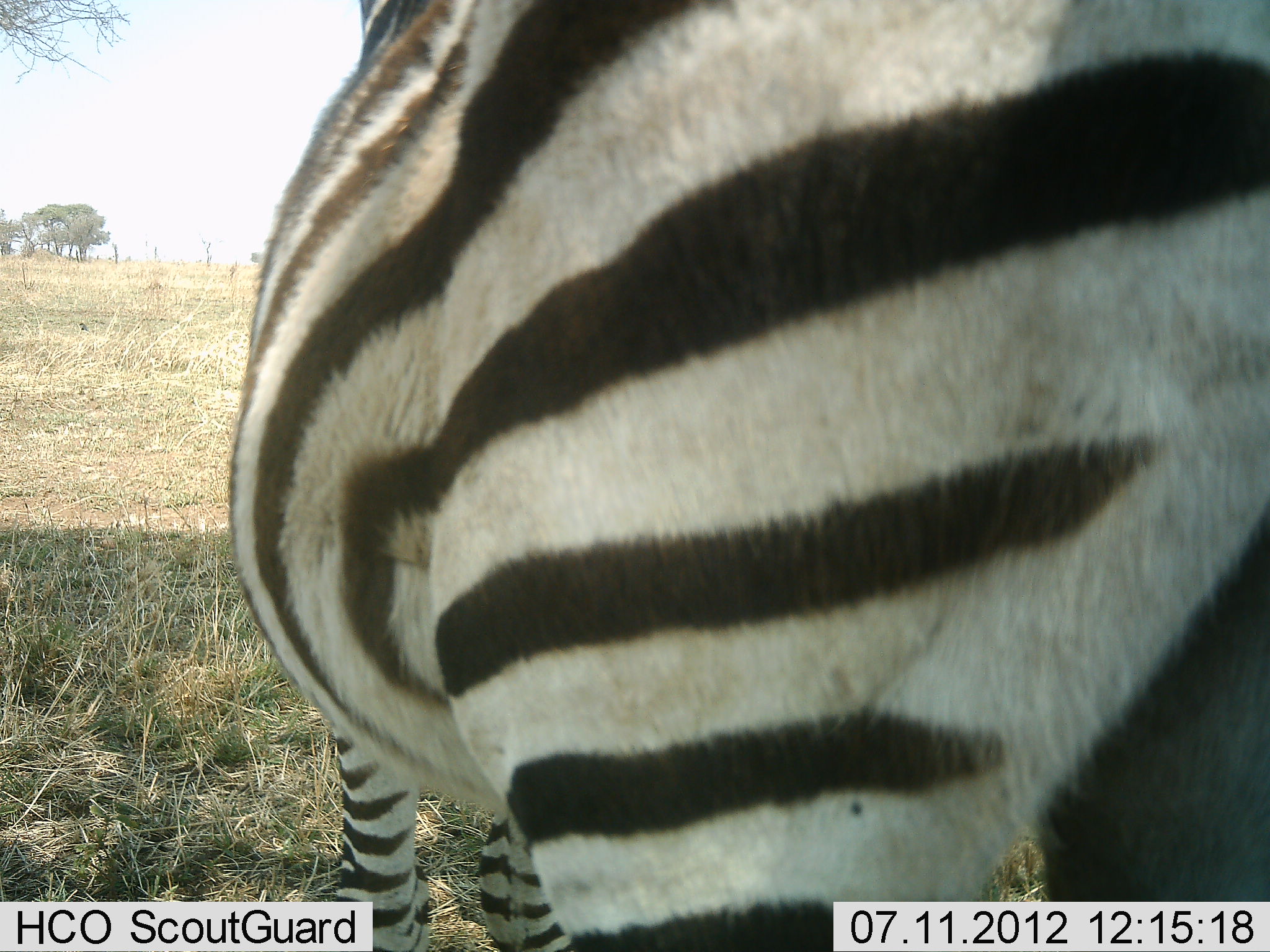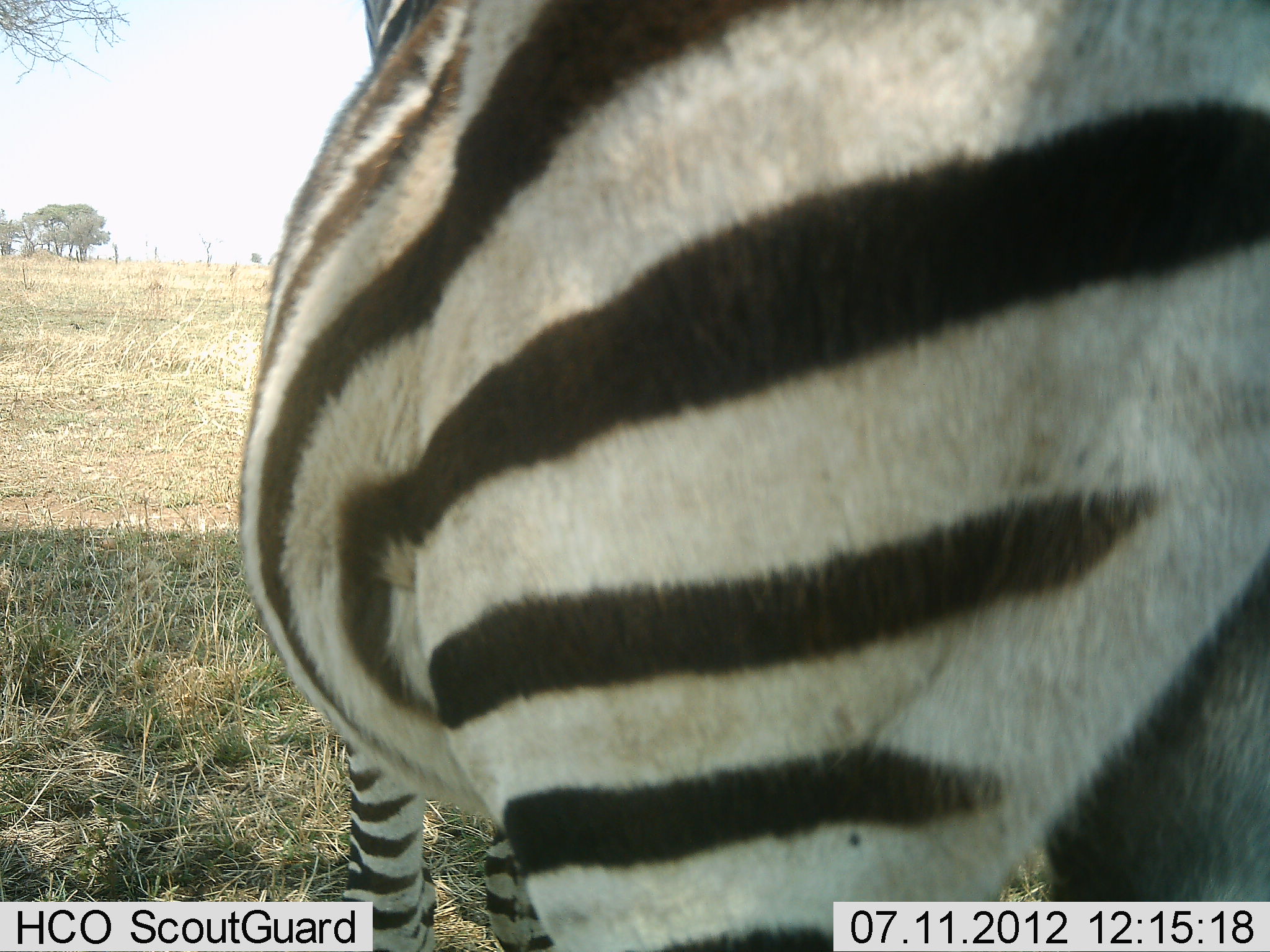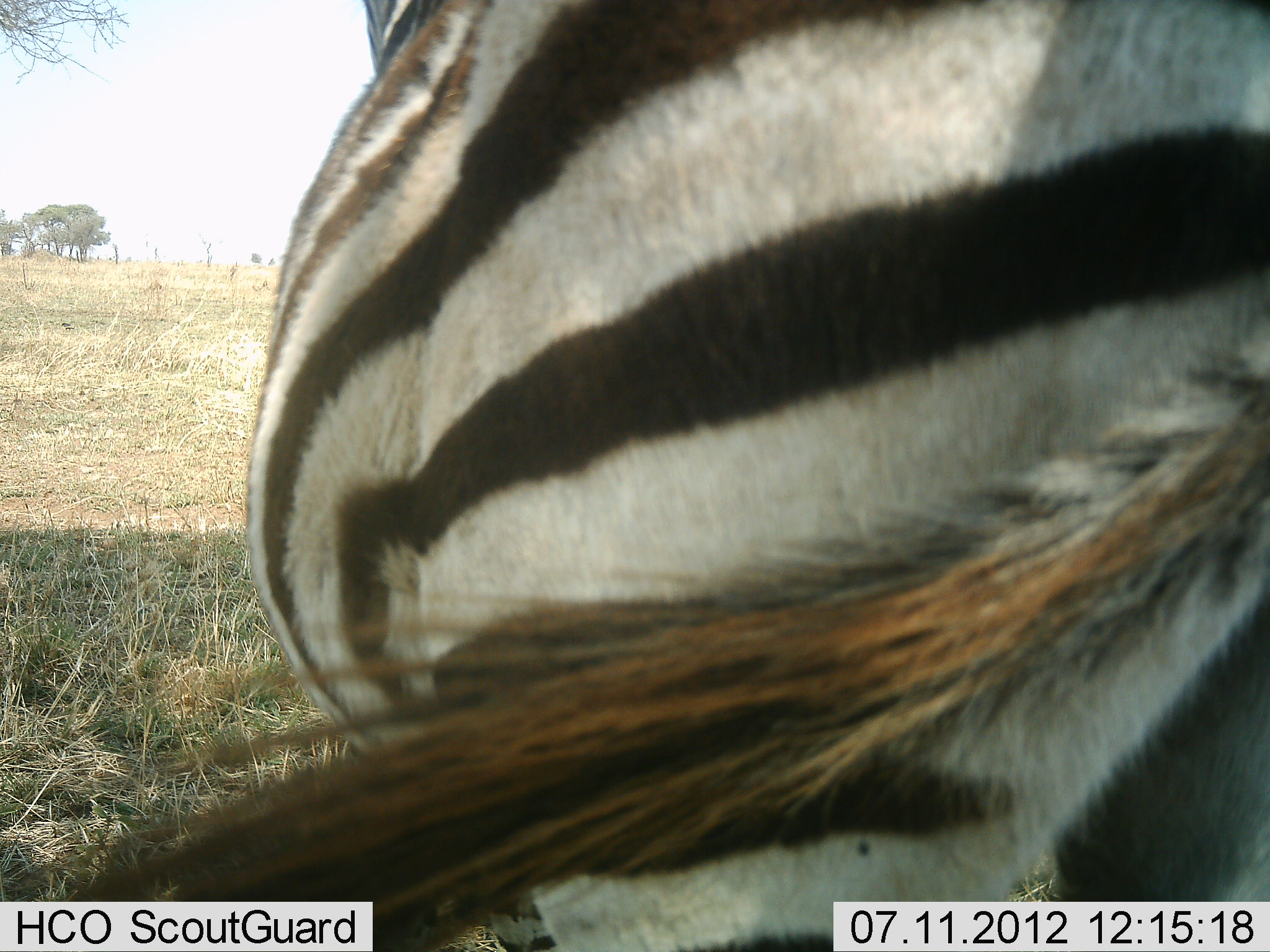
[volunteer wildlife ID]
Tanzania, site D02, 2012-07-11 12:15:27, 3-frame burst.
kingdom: Animalia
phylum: Chordata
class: Mammalia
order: Perissodactyla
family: Equidae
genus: Equus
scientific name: Equus quagga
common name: plains zebra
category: zebra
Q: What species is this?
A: Zebra (plains zebra) (Equus quagga).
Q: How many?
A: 1.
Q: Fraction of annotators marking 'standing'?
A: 100%.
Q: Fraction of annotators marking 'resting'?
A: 0%.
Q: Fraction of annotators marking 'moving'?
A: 0%.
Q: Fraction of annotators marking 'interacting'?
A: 0%.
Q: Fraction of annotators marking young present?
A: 0%.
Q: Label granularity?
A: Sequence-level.